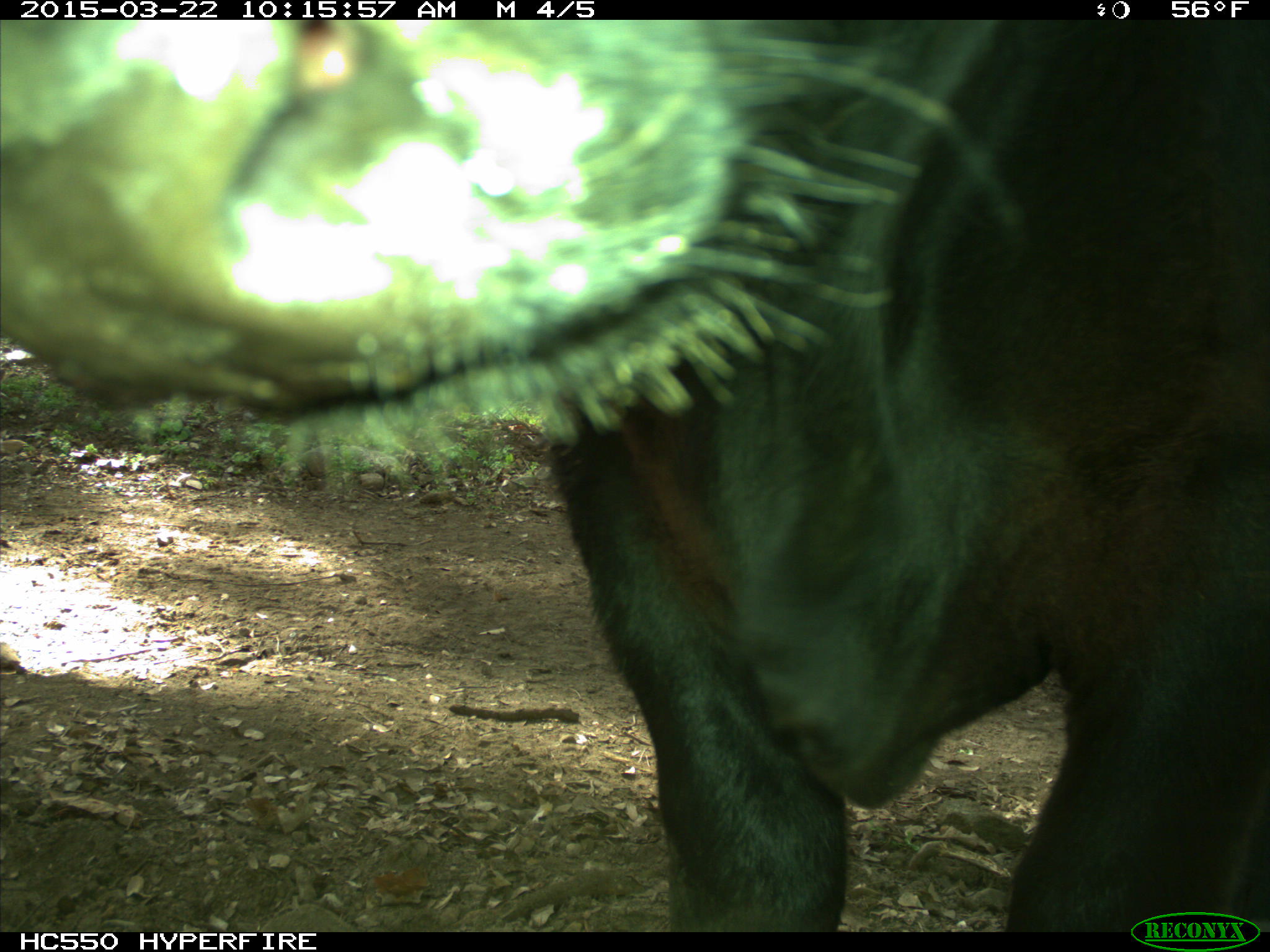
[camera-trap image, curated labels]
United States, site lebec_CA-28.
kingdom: Animalia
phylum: Chordata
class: Mammalia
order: Artiodactyla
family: Bovidae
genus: Bos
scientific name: Bos taurus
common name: domestic cow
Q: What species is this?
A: Bos taurus (domestic cow).